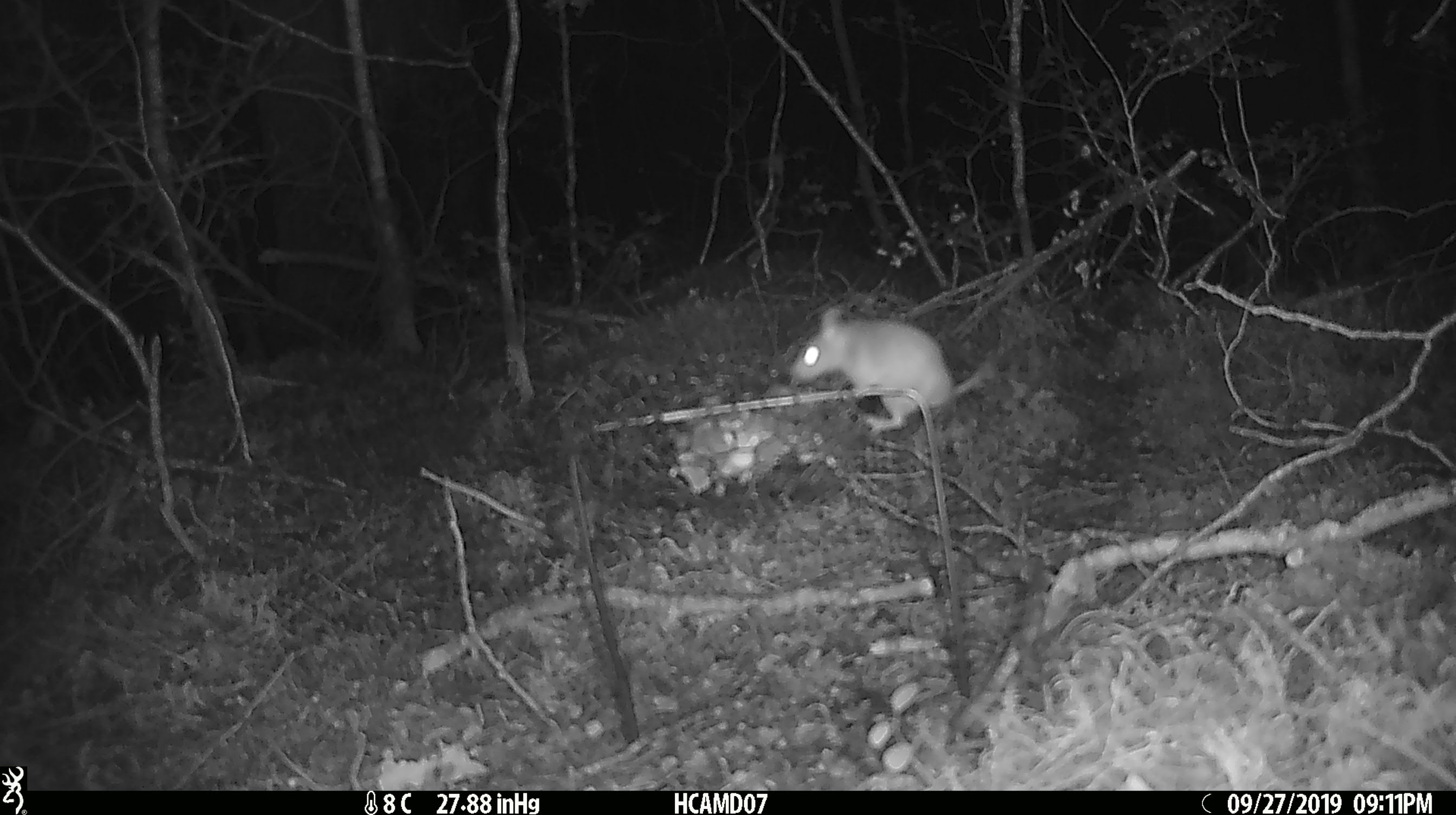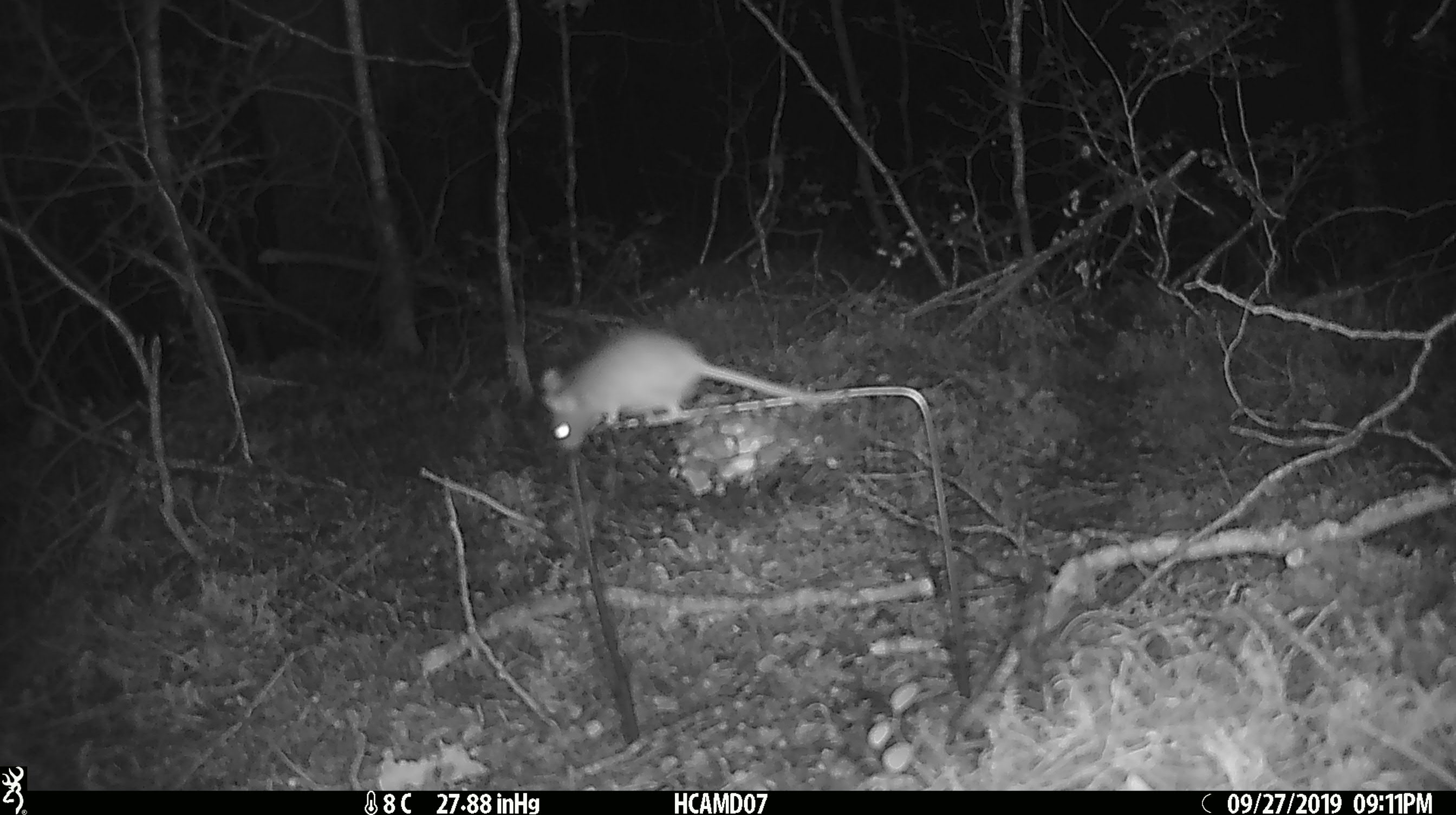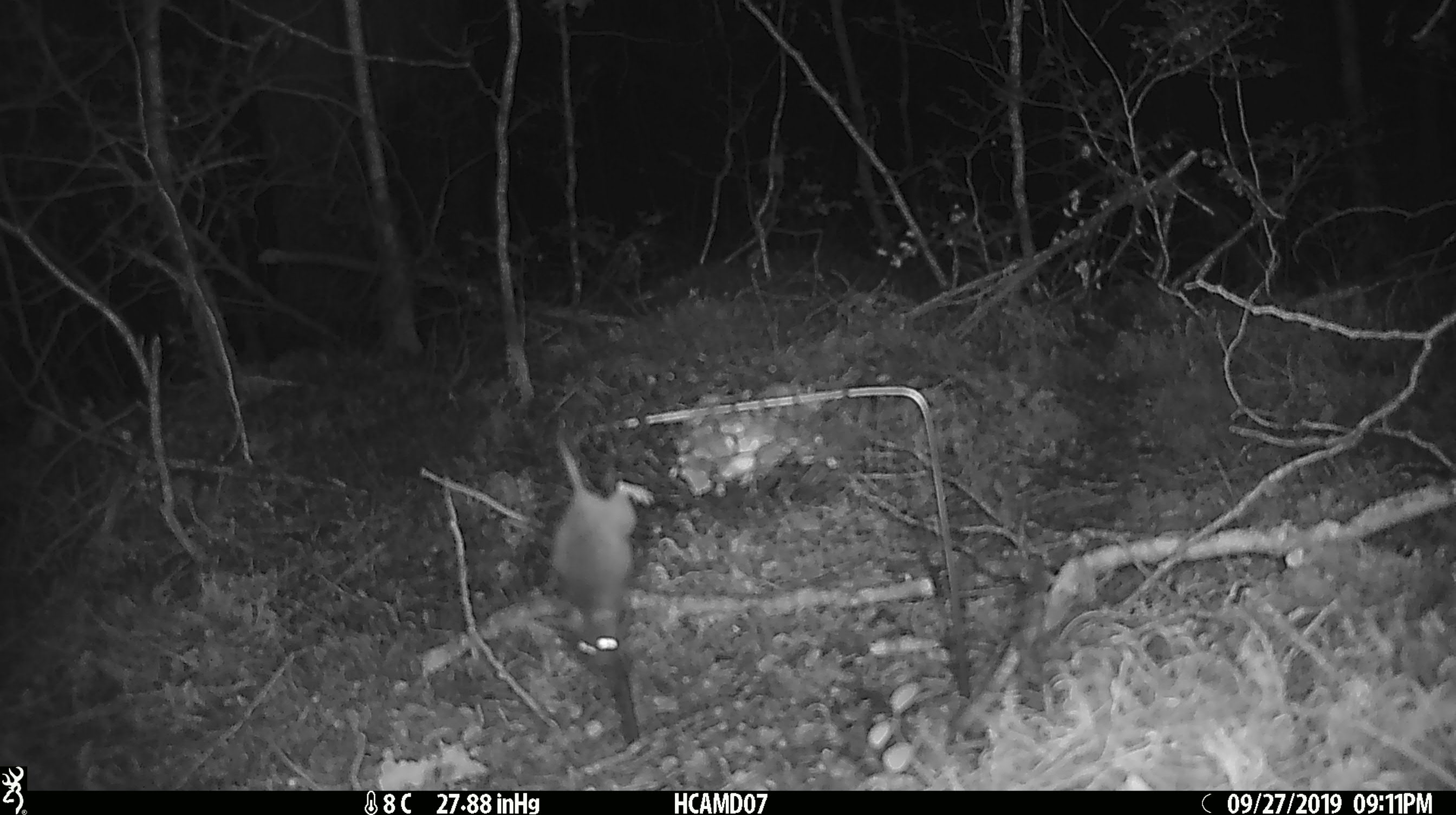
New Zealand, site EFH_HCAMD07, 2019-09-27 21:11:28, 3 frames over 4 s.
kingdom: Animalia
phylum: Chordata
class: Mammalia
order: Rodentia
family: Muridae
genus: Mus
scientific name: Mus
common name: mouse